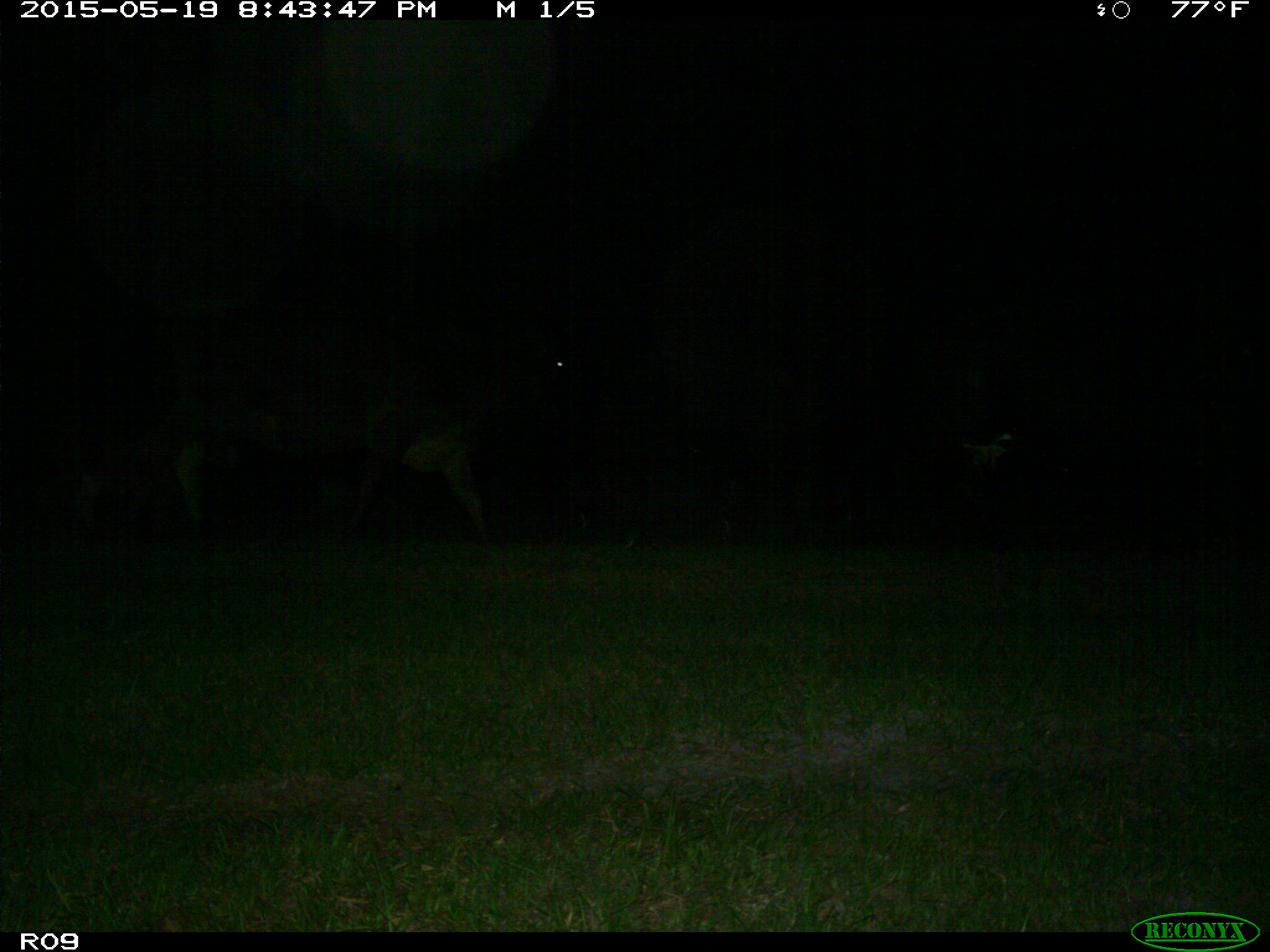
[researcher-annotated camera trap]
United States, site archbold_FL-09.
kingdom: Animalia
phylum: Chordata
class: Mammalia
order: Artiodactyla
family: Bovidae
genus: Bos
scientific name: Bos taurus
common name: domestic cow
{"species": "Bos taurus (domestic cow)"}